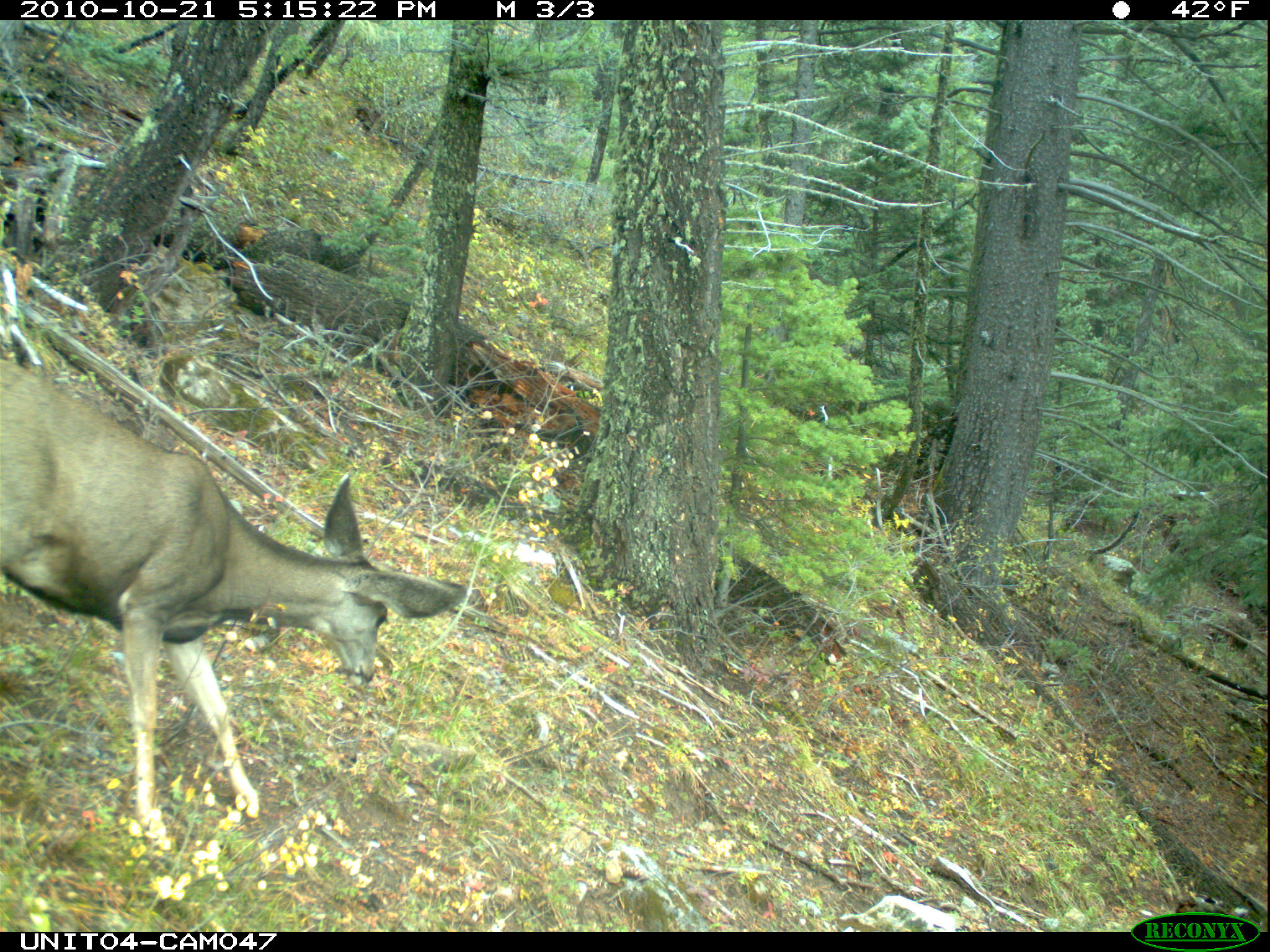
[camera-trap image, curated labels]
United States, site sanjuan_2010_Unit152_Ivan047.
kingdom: Animalia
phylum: Chordata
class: Mammalia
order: Artiodactyla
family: Cervidae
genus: Odocoileus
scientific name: Odocoileus hemionus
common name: mule deer